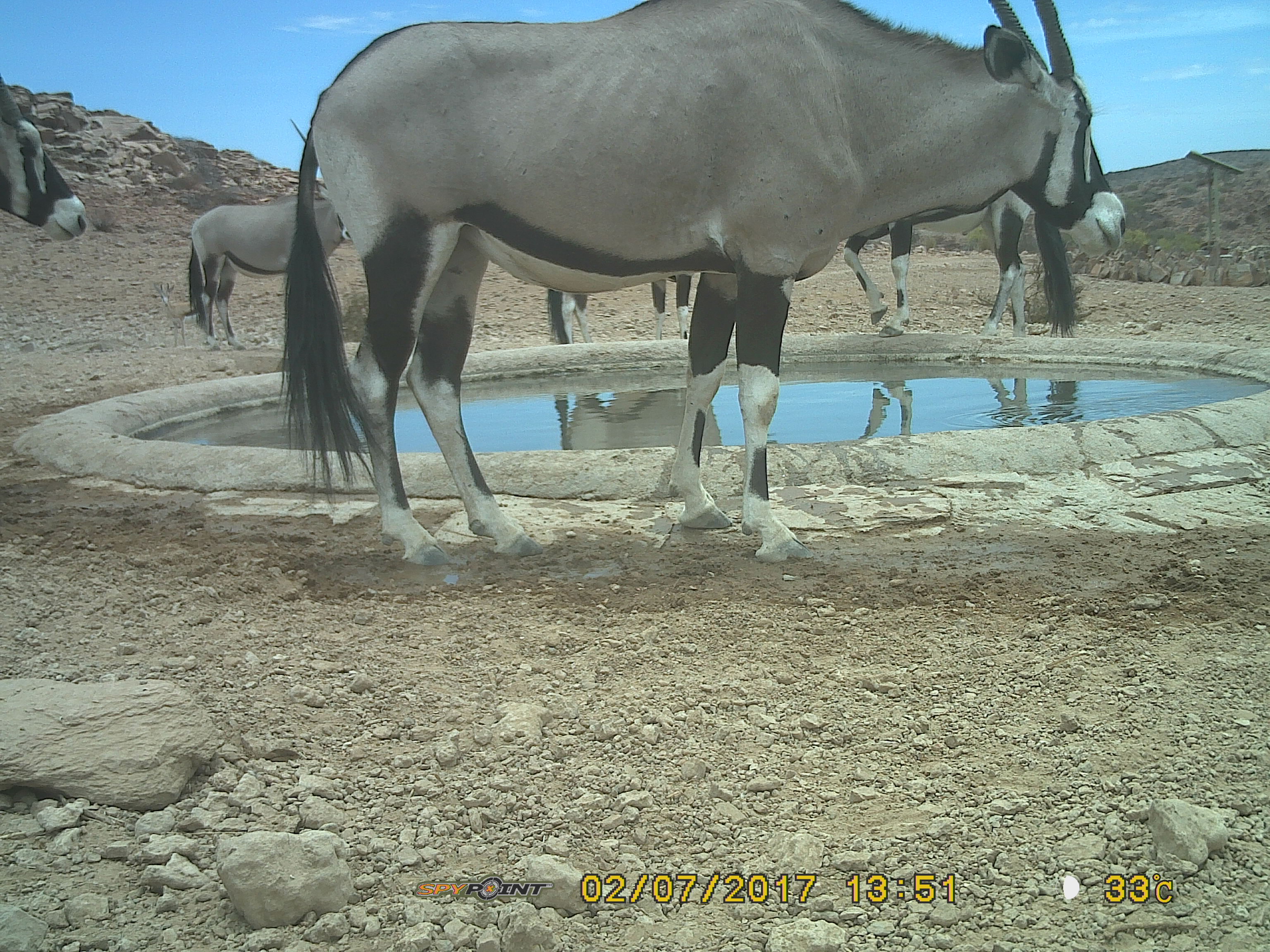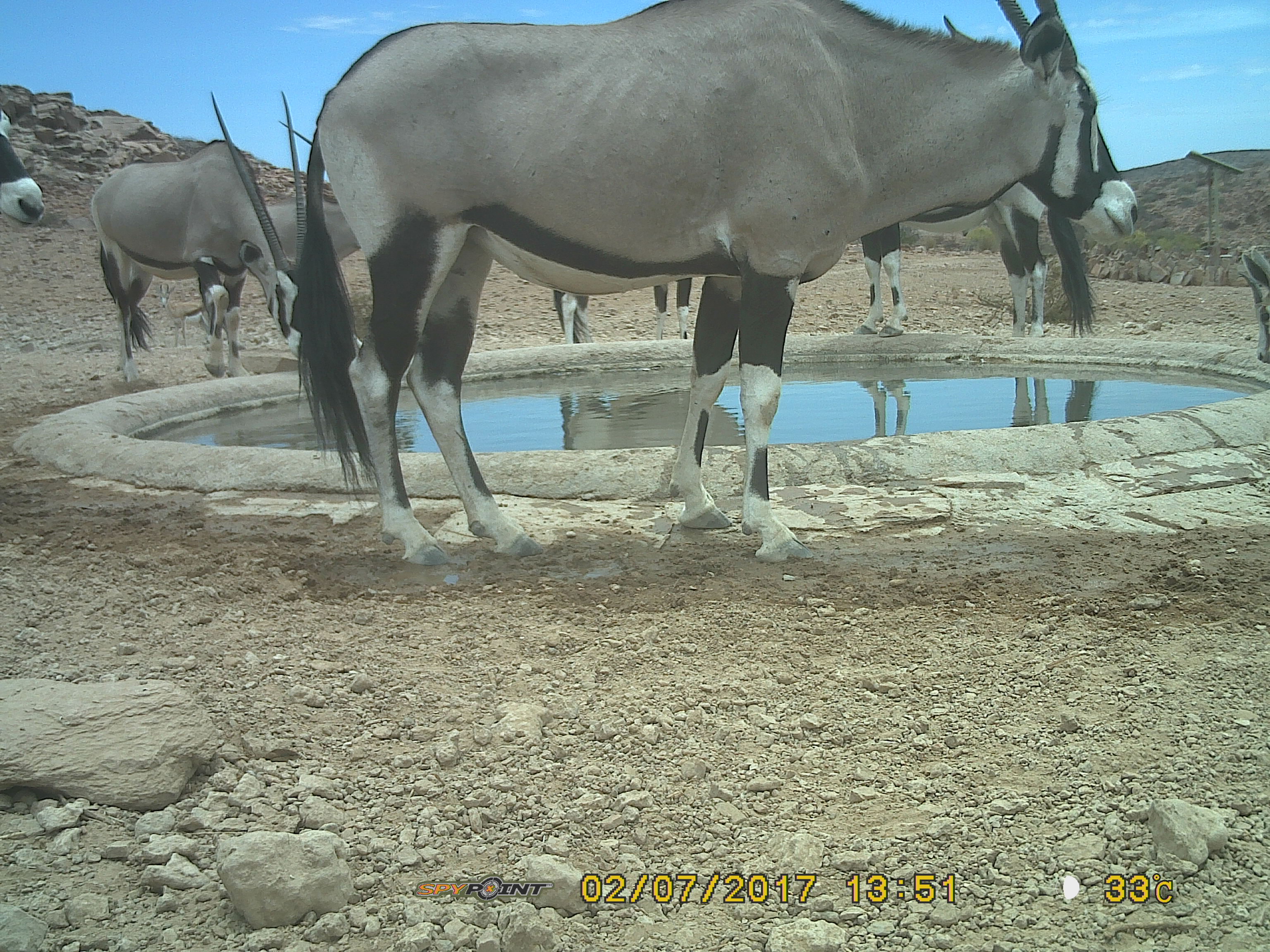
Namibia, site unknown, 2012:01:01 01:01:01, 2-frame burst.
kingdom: Animalia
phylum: Chordata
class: Mammalia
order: Artiodactyla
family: Bovidae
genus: Oryx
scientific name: Oryx gazella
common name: gemsbok